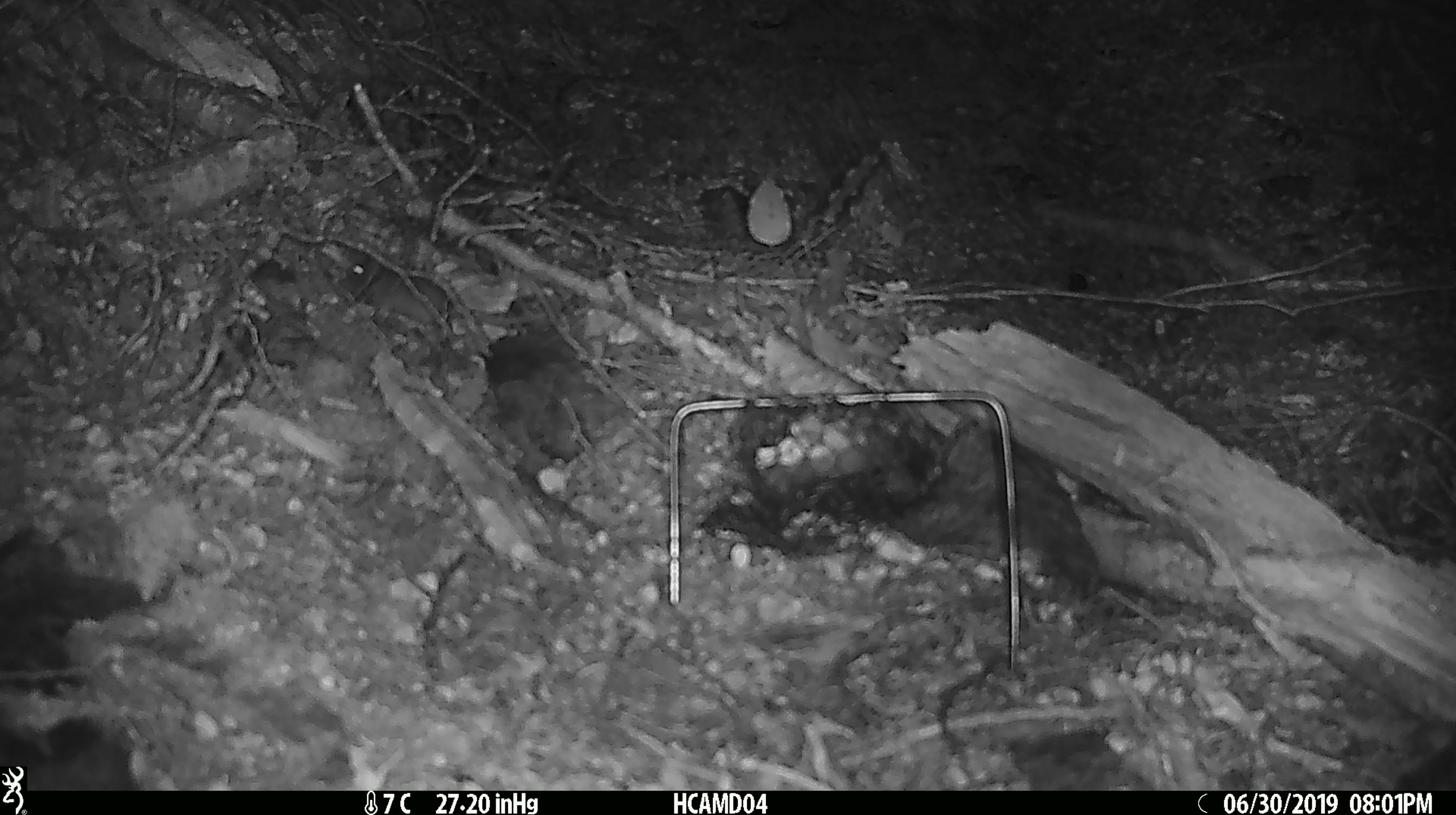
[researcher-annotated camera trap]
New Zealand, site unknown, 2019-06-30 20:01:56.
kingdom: Animalia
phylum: Chordata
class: Mammalia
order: Rodentia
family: Muridae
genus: Mus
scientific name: Mus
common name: mouse